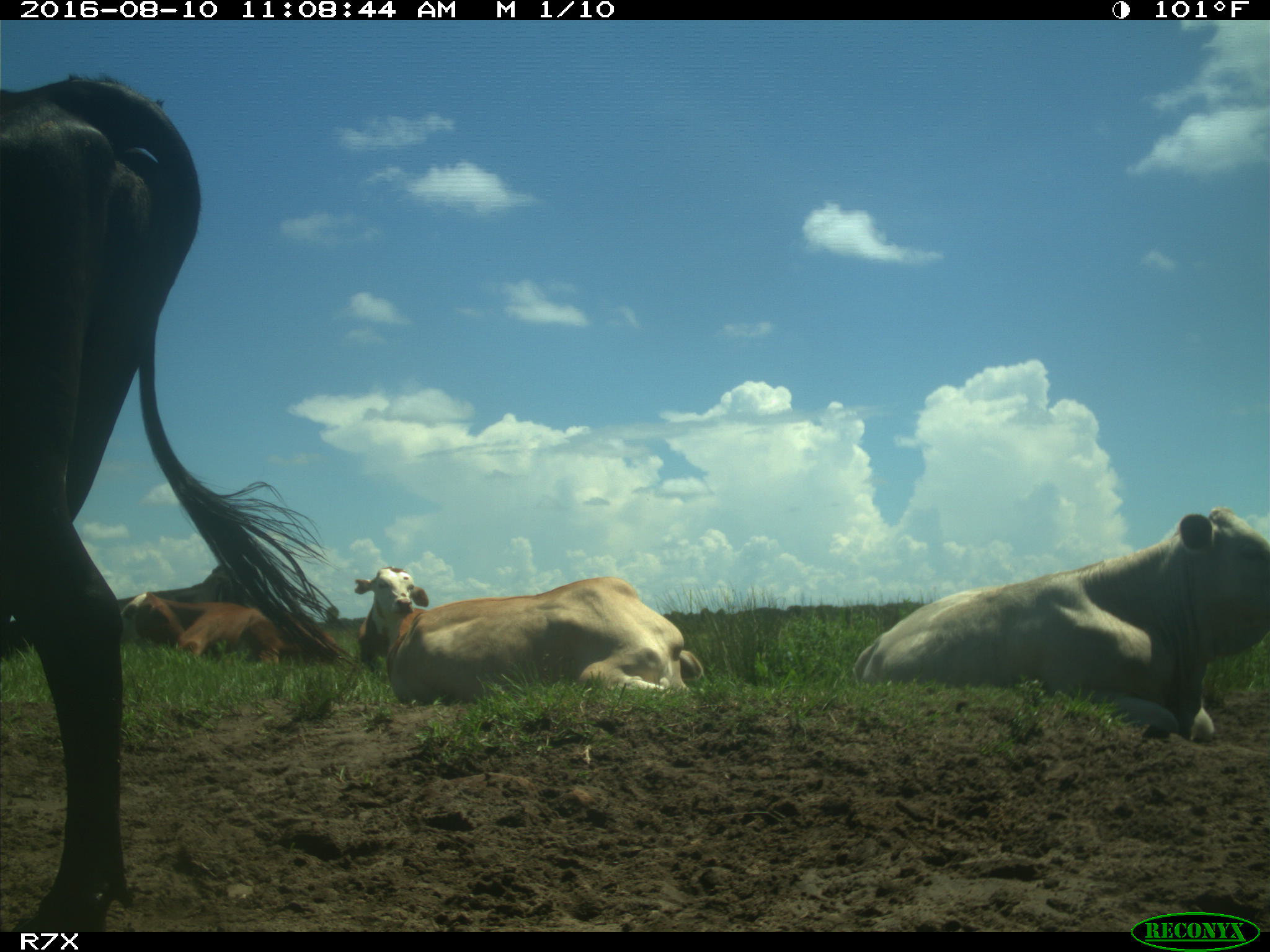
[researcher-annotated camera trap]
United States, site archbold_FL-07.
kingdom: Animalia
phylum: Chordata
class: Mammalia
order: Artiodactyla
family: Bovidae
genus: Bos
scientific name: Bos taurus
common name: domestic cow